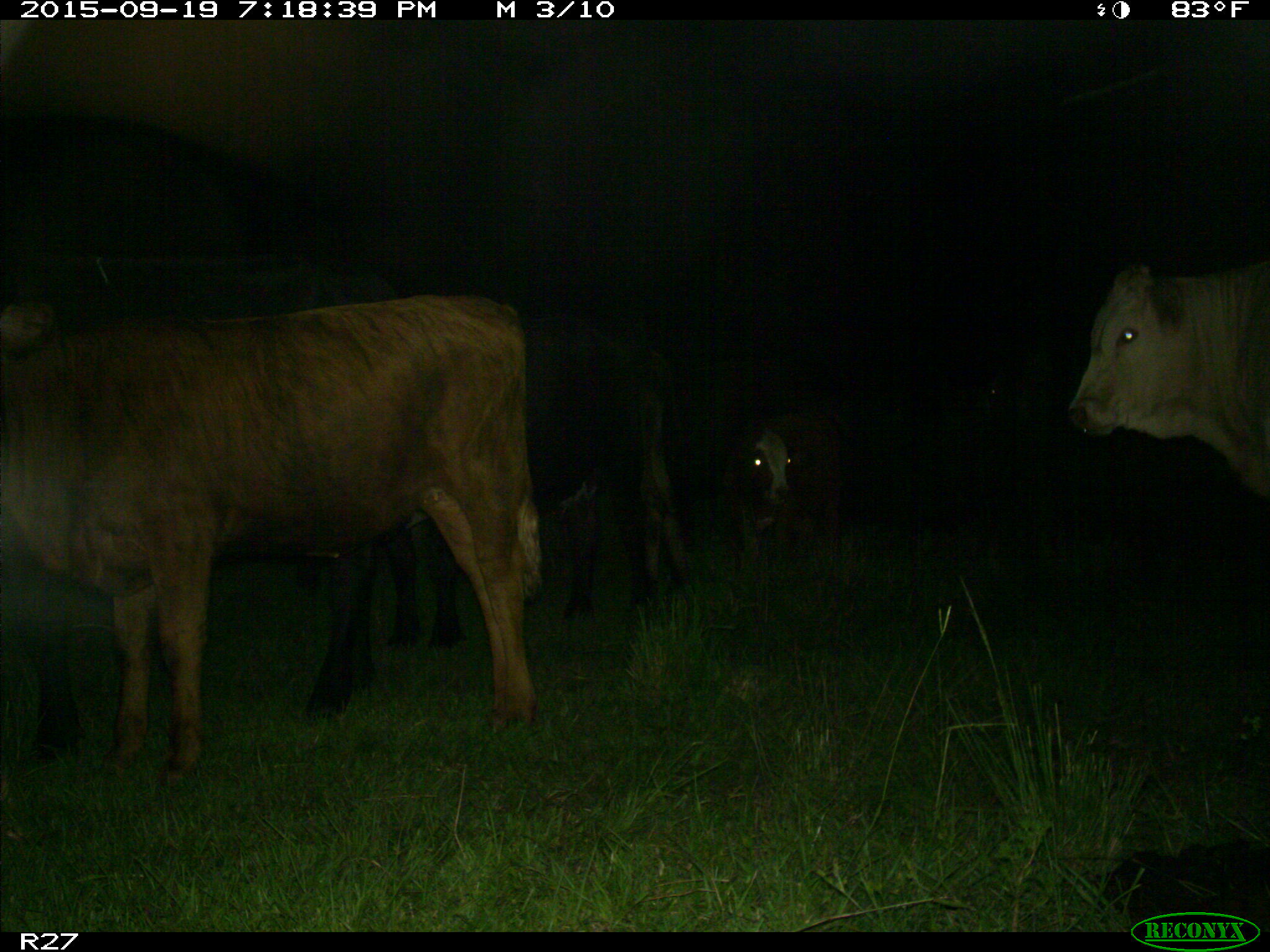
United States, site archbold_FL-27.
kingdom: Animalia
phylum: Chordata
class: Mammalia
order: Artiodactyla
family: Bovidae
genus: Bos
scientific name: Bos taurus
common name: domestic cow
Bos taurus (domestic cow).